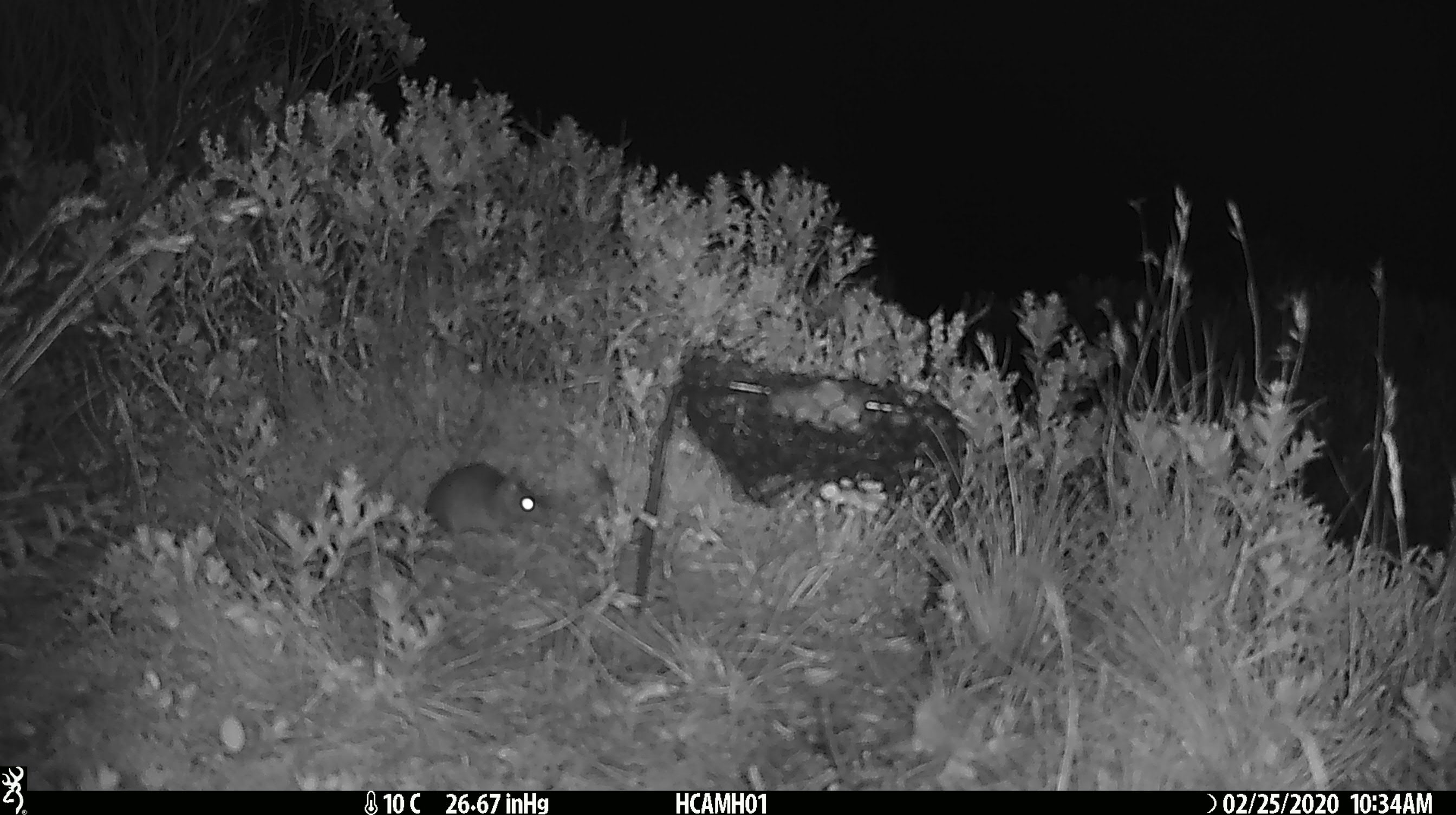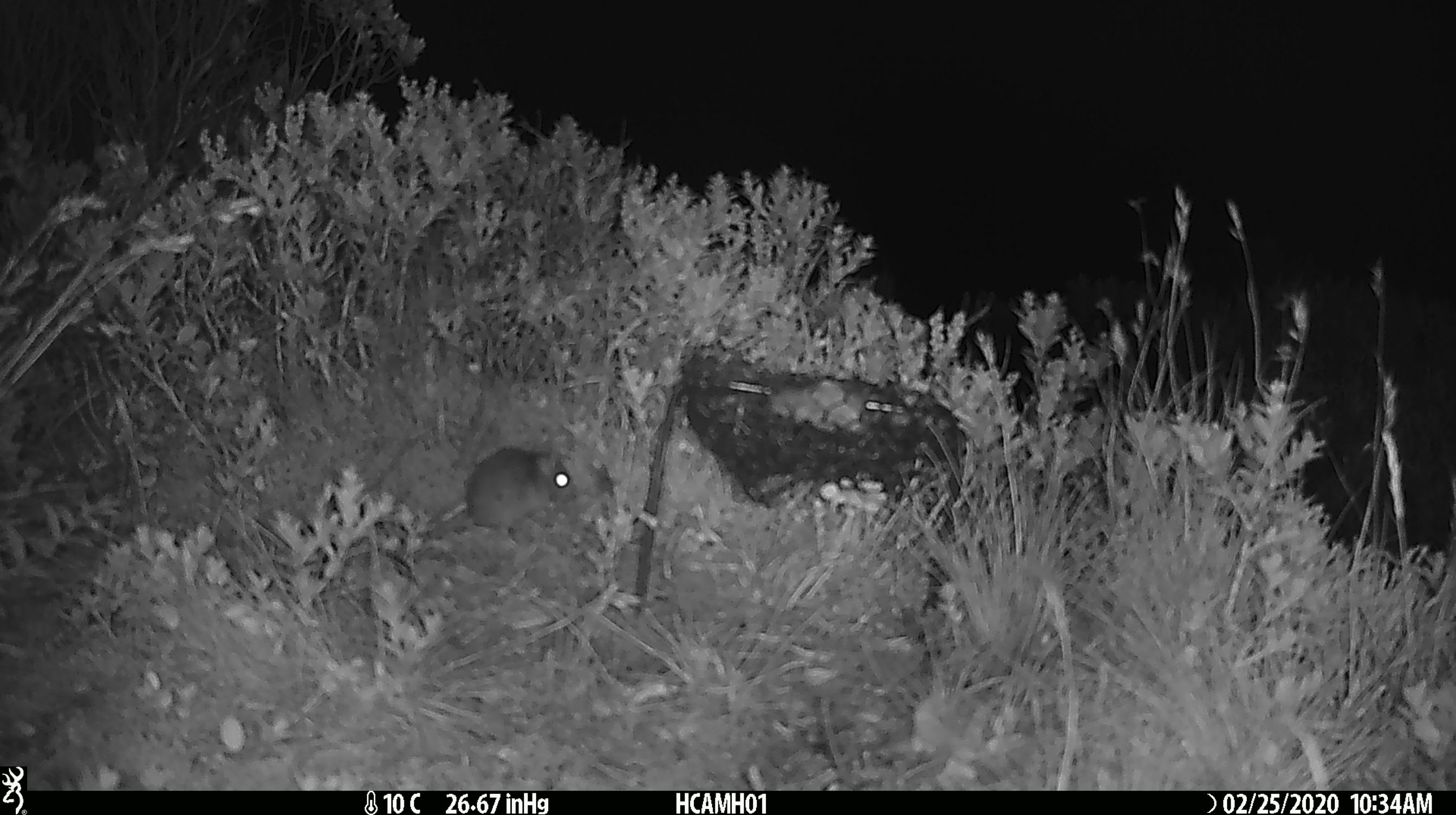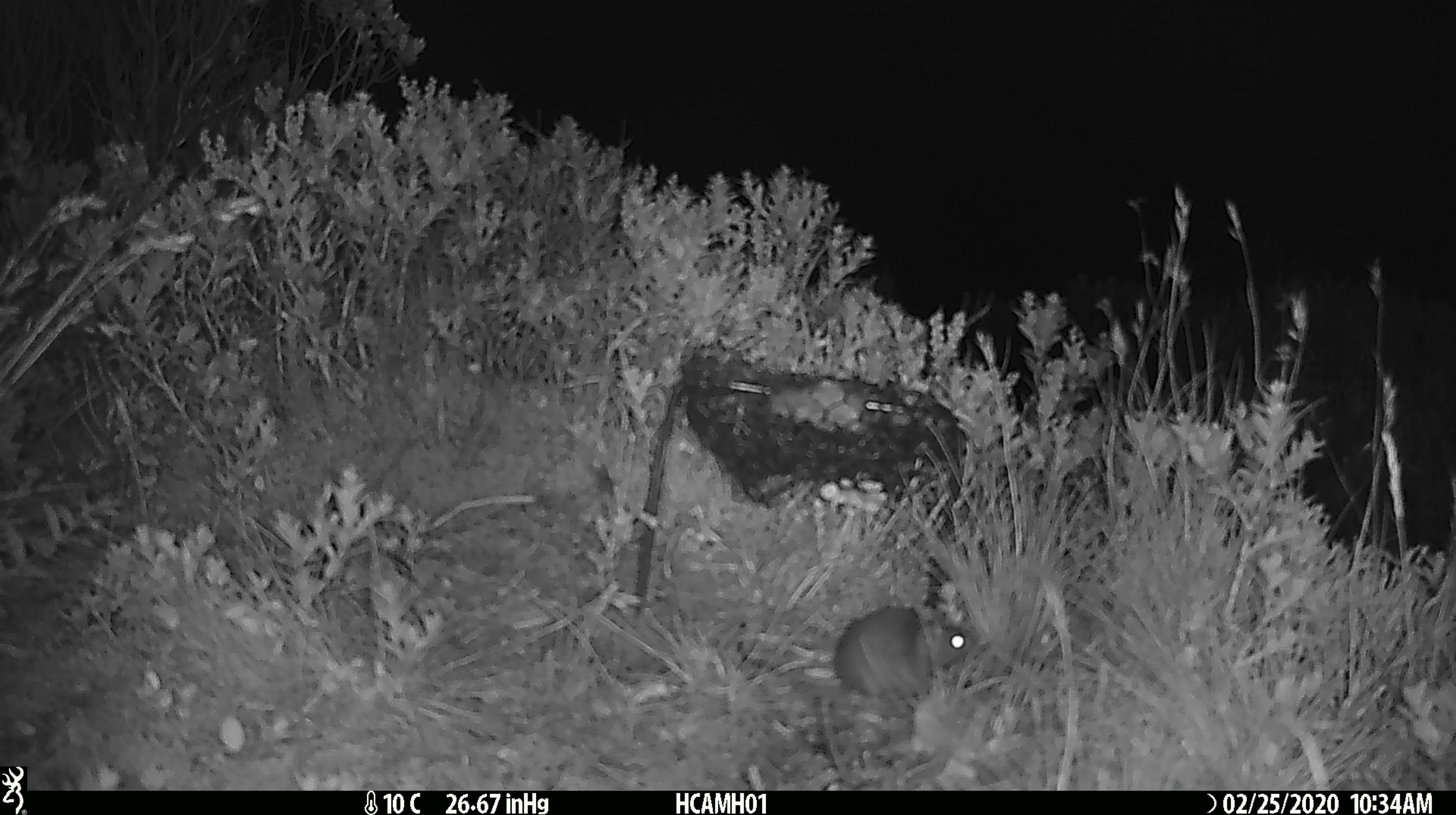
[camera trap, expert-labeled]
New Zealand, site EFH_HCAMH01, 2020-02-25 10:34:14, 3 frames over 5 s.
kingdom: Animalia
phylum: Chordata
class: Mammalia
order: Rodentia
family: Muridae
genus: Mus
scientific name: Mus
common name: mouse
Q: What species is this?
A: Mouse (Mus).